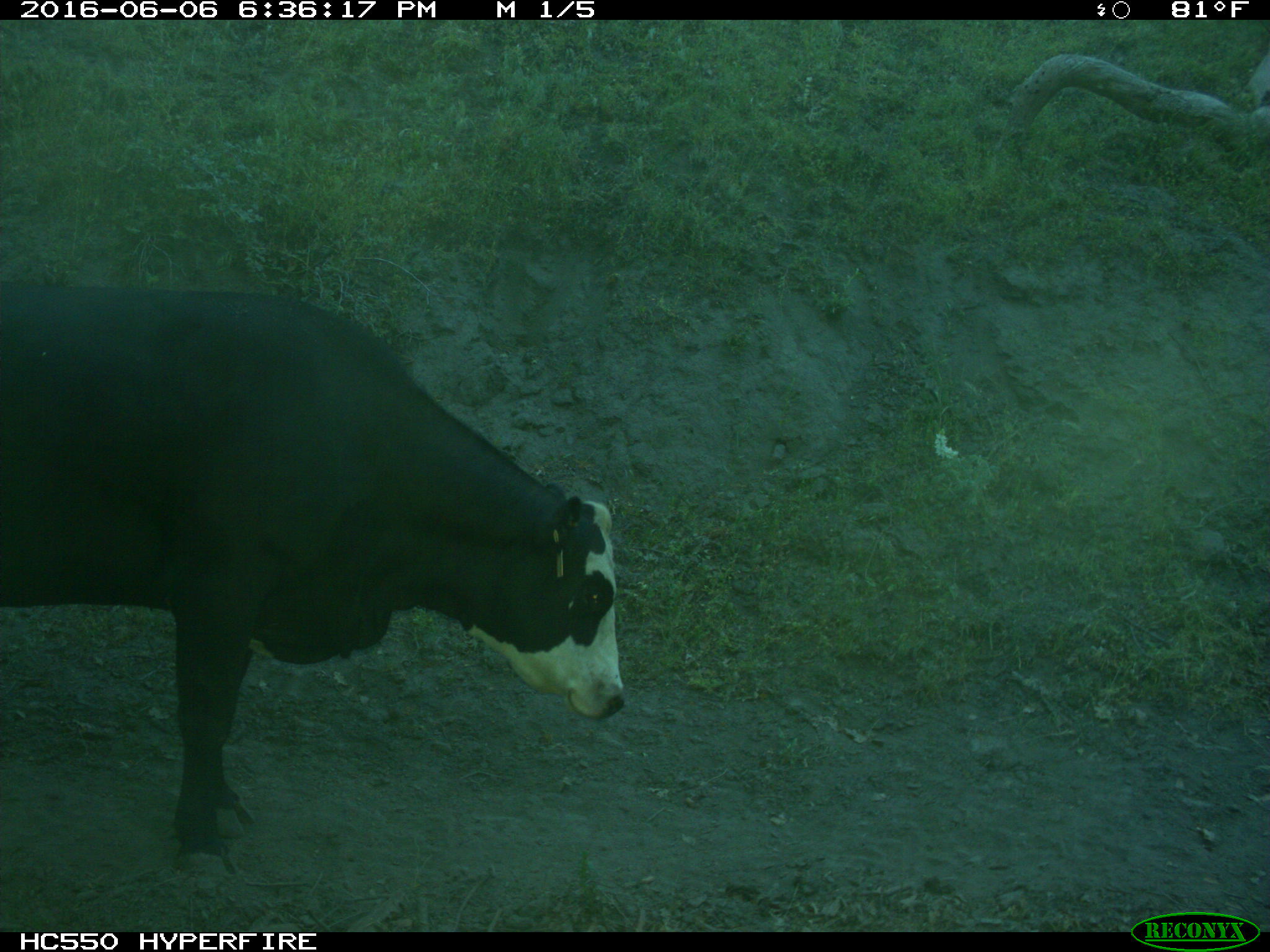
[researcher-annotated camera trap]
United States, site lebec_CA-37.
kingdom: Animalia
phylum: Chordata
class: Mammalia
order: Artiodactyla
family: Bovidae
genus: Bos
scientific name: Bos taurus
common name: domestic cow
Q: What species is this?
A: Bos taurus (domestic cow).